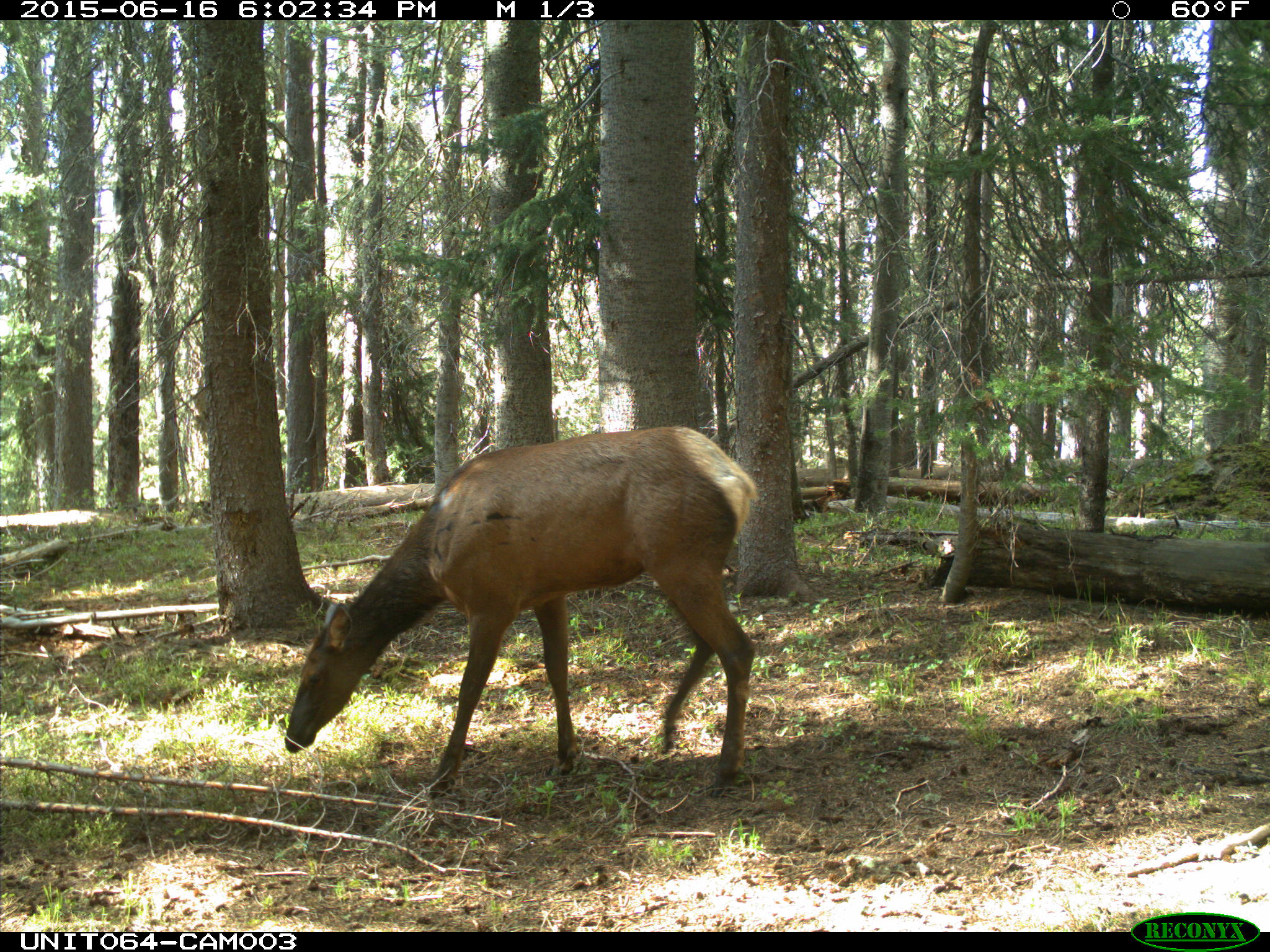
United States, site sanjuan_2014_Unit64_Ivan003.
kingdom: Animalia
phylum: Chordata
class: Mammalia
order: Artiodactyla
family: Cervidae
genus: Cervus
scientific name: Cervus elaphus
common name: red deer